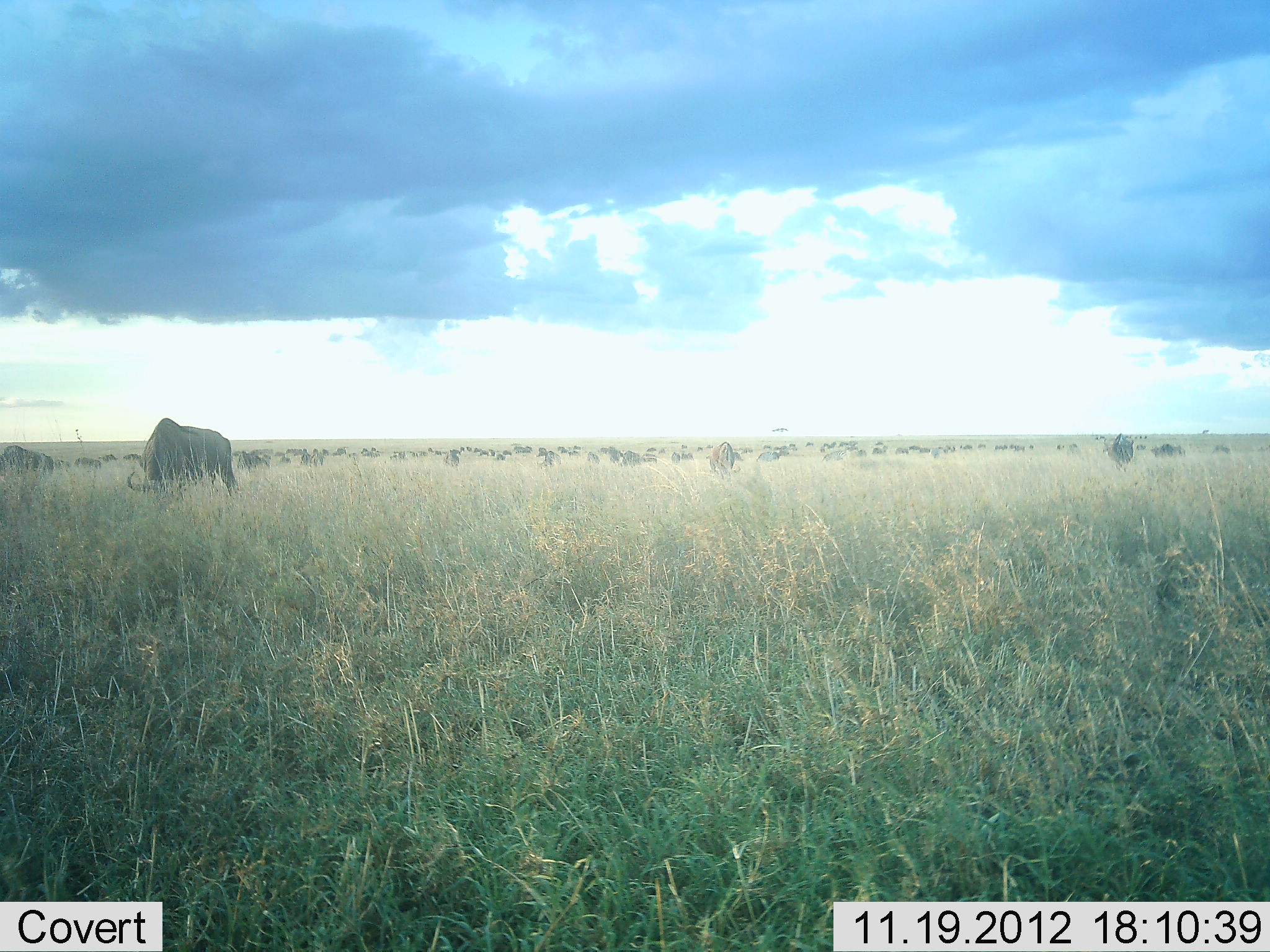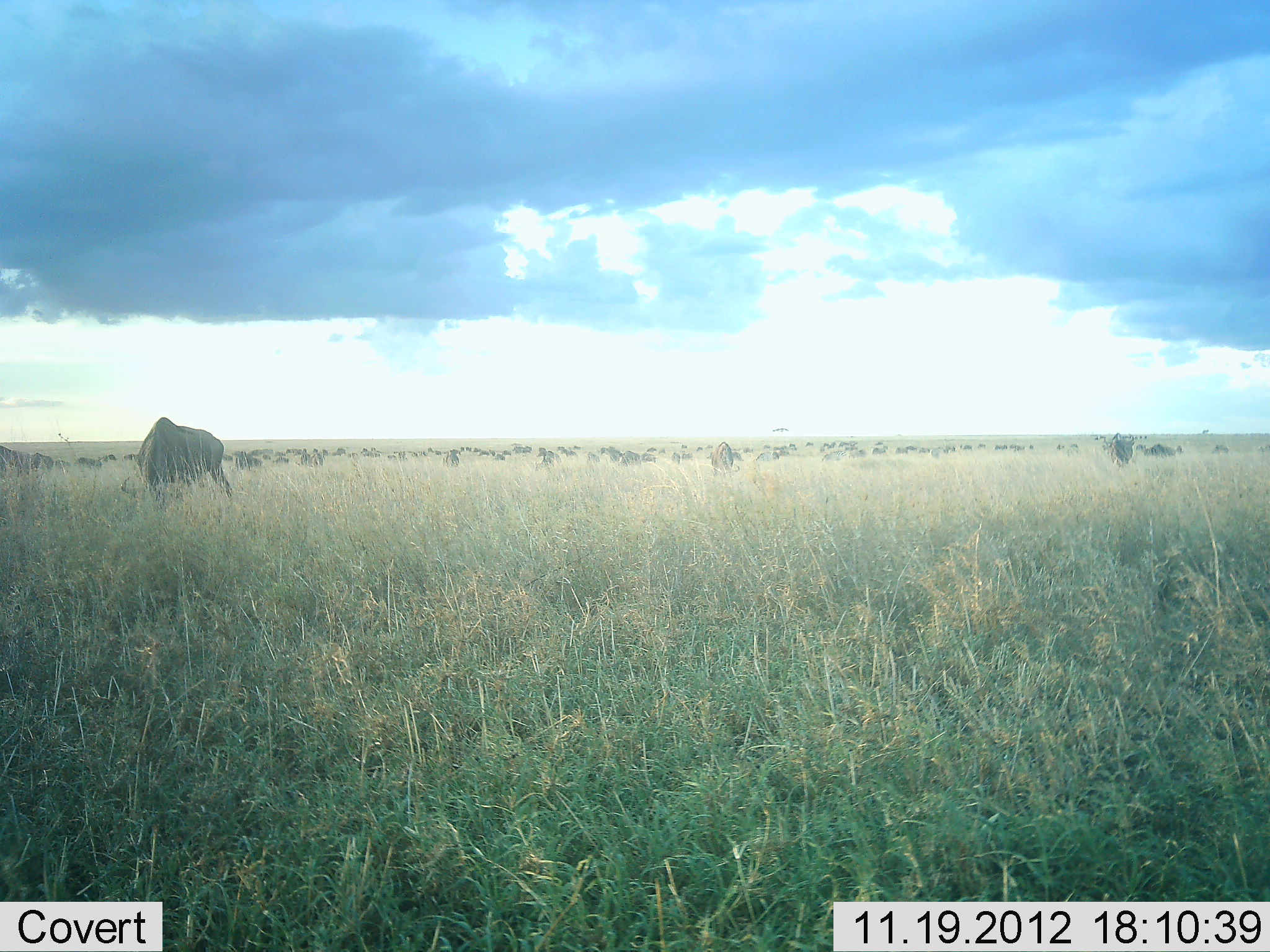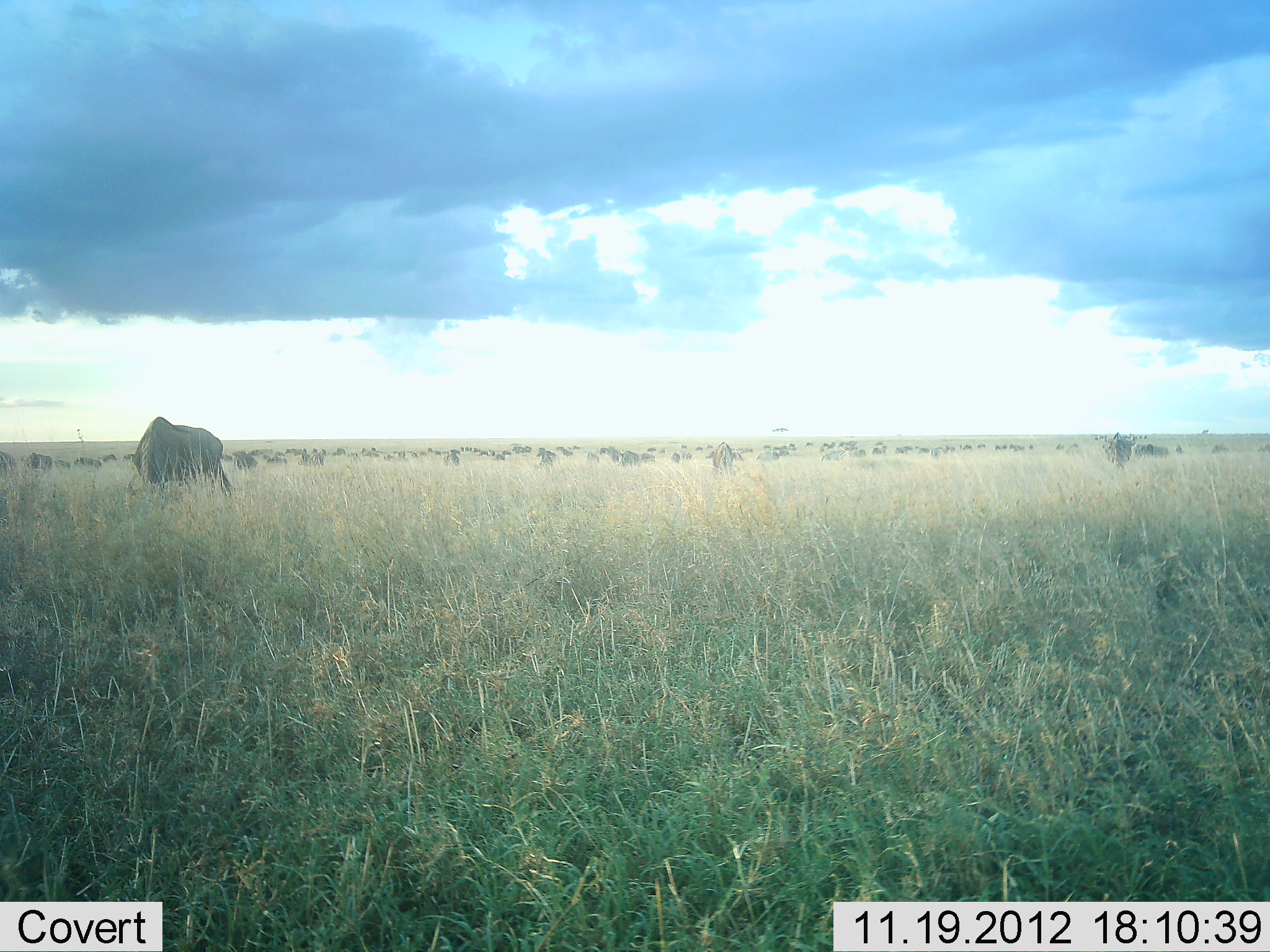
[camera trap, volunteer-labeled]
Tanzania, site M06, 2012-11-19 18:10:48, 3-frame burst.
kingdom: Animalia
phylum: Chordata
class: Mammalia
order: Artiodactyla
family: Bovidae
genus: Connochaetes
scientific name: Connochaetes taurinus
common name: blue wildebeest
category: wildebeest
Wildebeest (blue wildebeest) (Connochaetes taurinus), count 51+. Behavior (volunteer vote fractions): standing 70%, resting 0%, moving 40%, interacting 0%. Young present (vote fraction): 0%. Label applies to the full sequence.